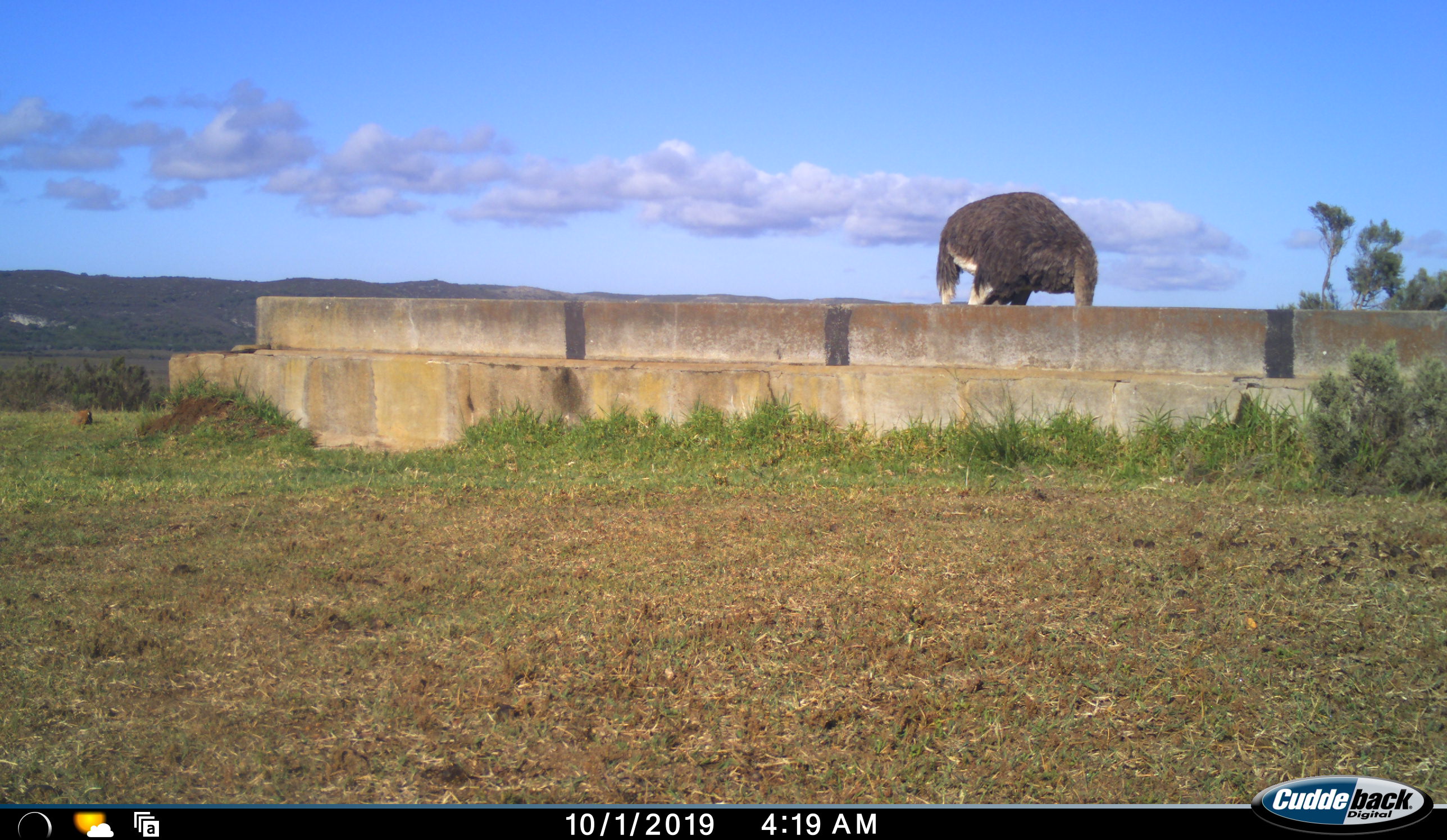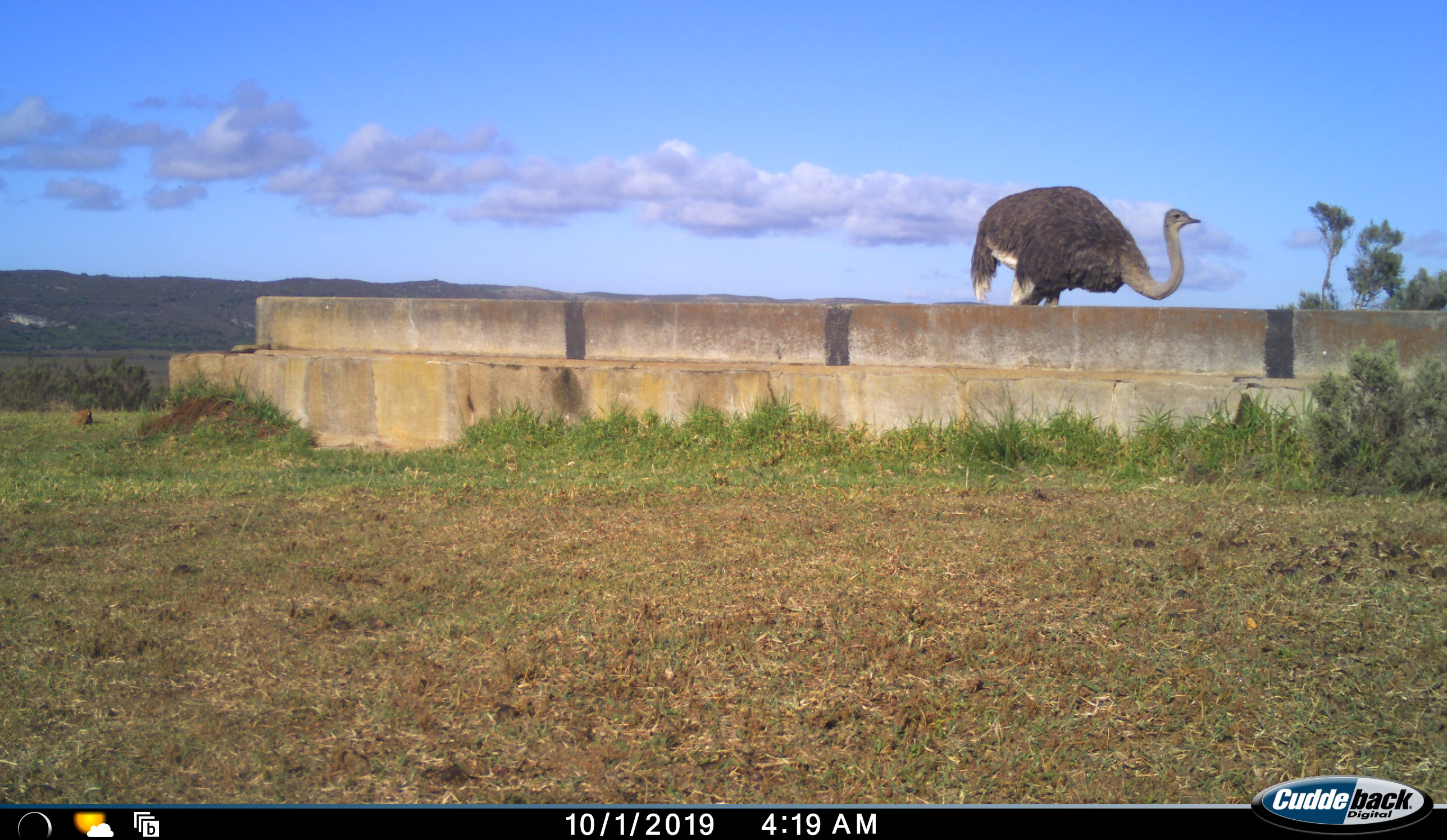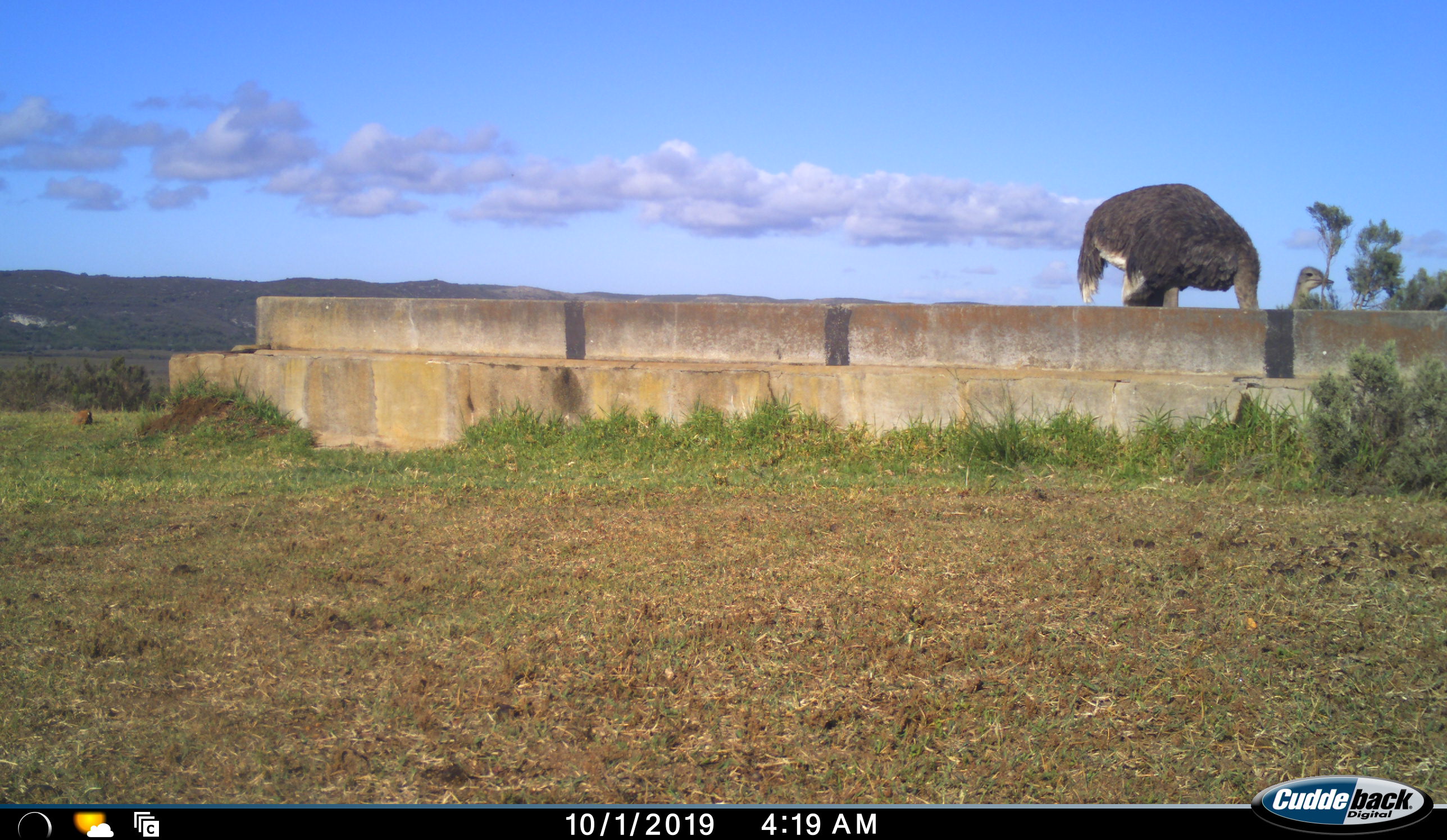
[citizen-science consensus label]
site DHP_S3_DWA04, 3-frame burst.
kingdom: Animalia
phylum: Chordata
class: Aves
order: Struthioniformes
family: Struthionidae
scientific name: Struthionidae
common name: ostrich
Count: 1.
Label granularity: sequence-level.